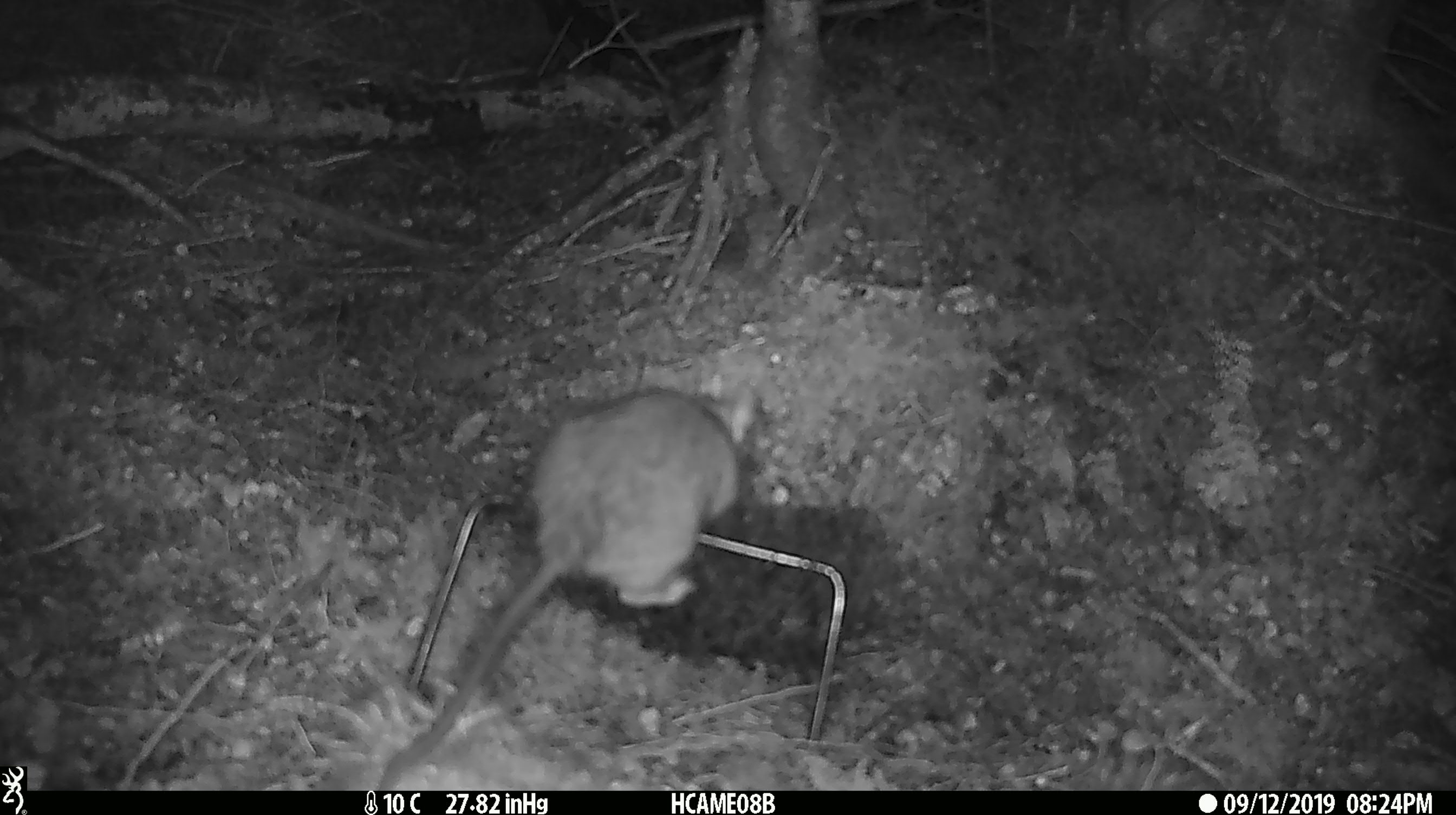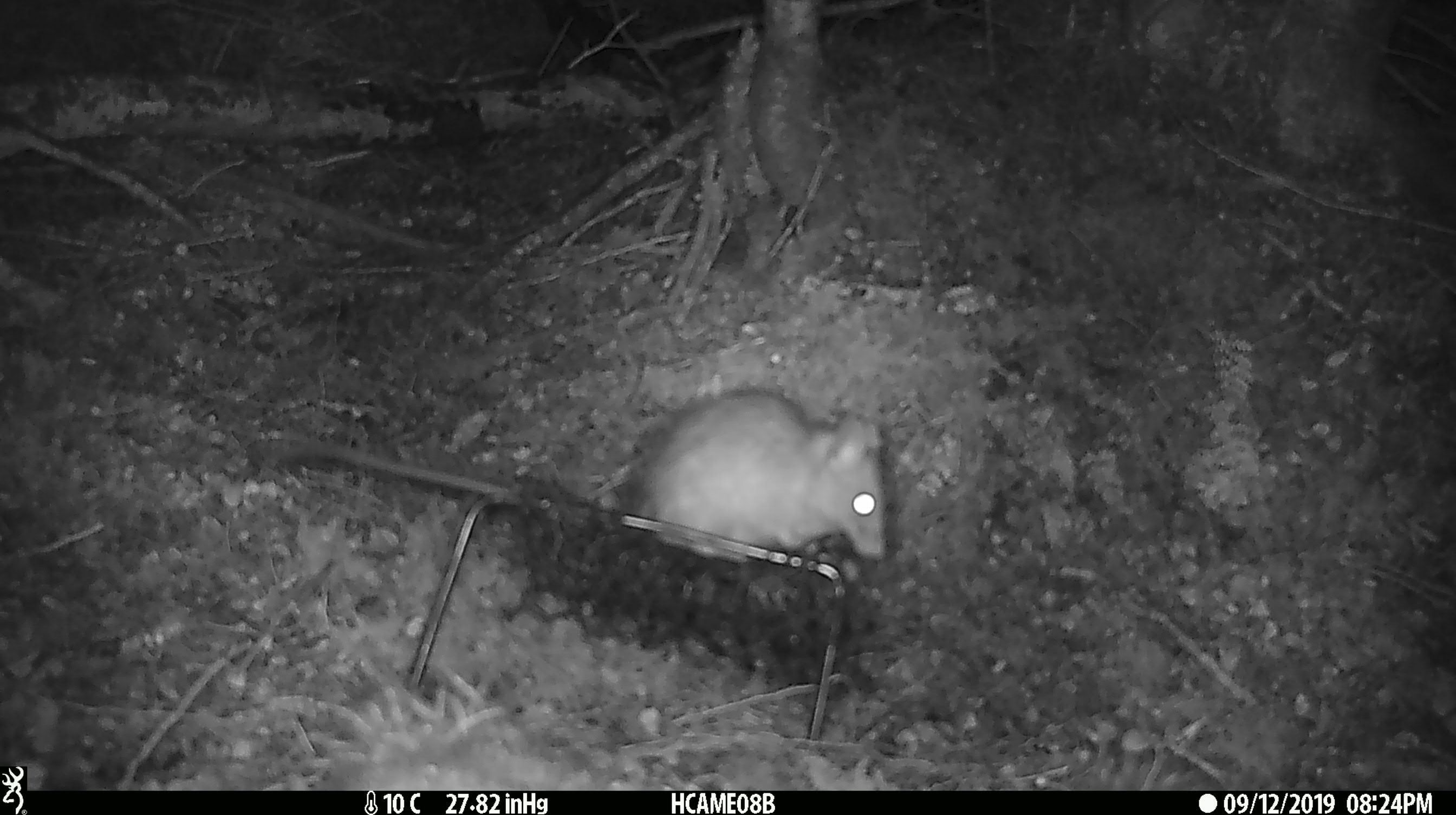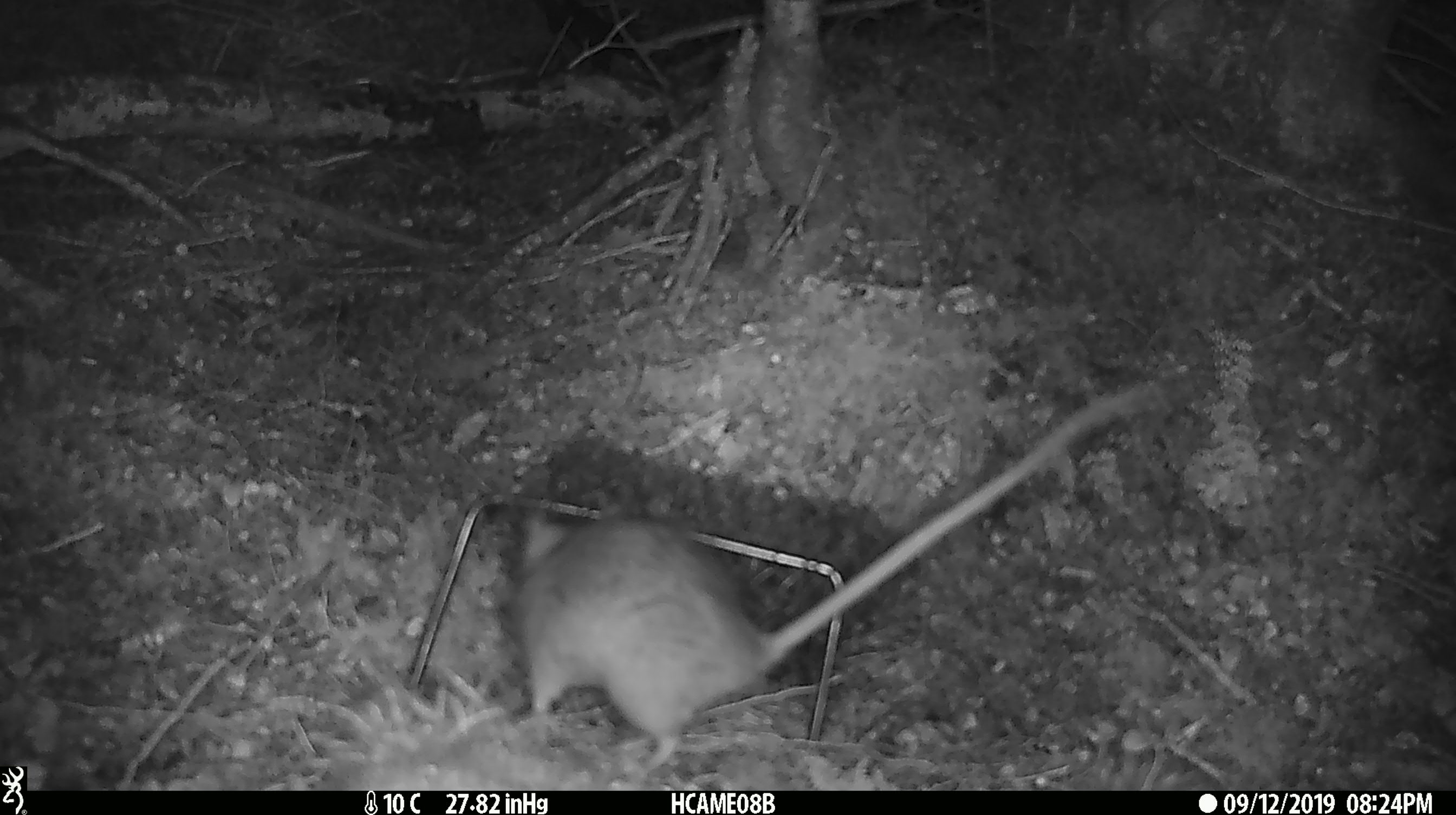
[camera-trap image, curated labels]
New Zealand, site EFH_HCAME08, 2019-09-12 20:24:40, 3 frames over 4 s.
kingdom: Animalia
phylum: Chordata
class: Mammalia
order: Rodentia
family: Muridae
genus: Rattus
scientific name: Rattus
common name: rat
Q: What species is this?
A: Rat (Rattus).